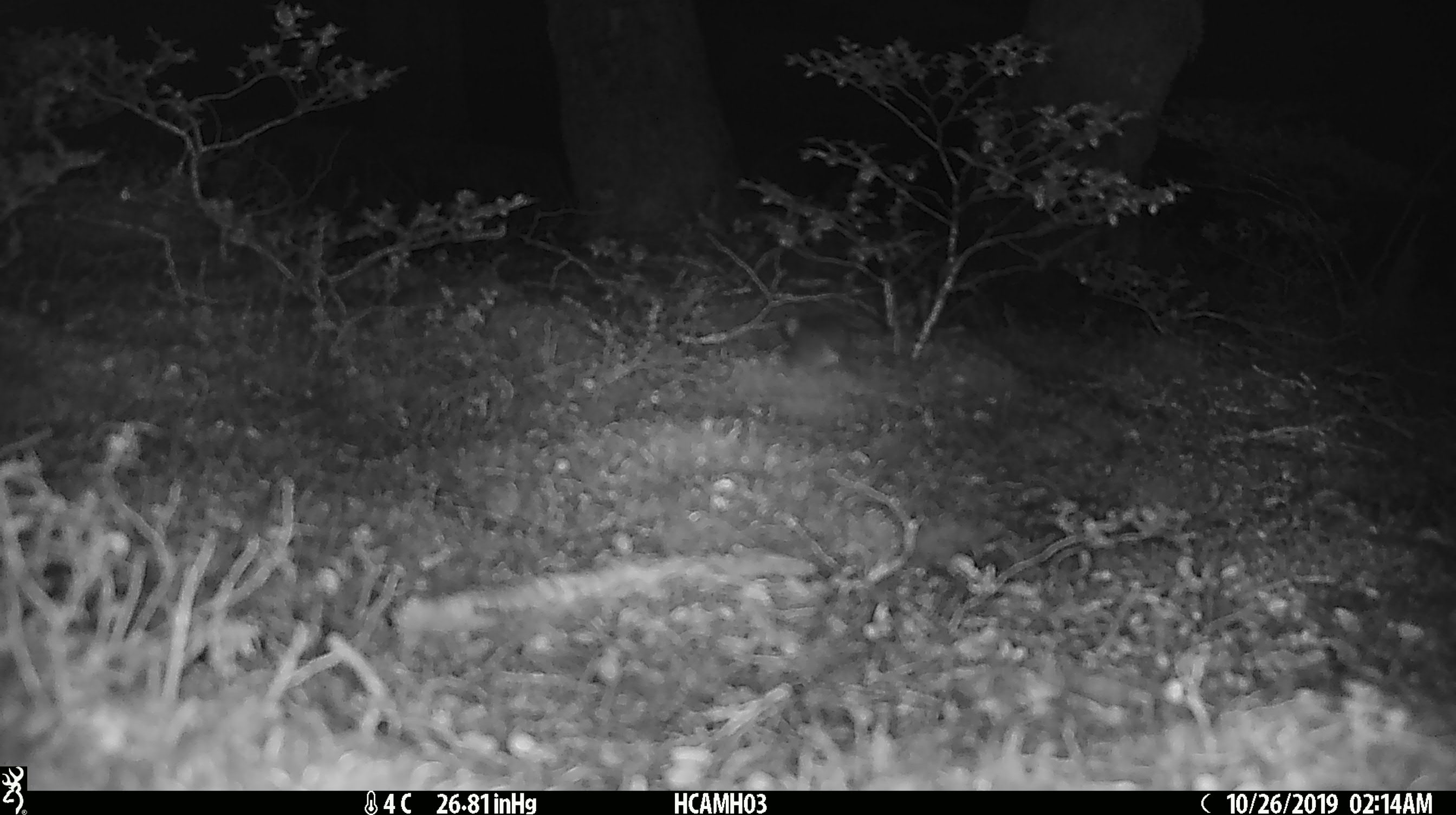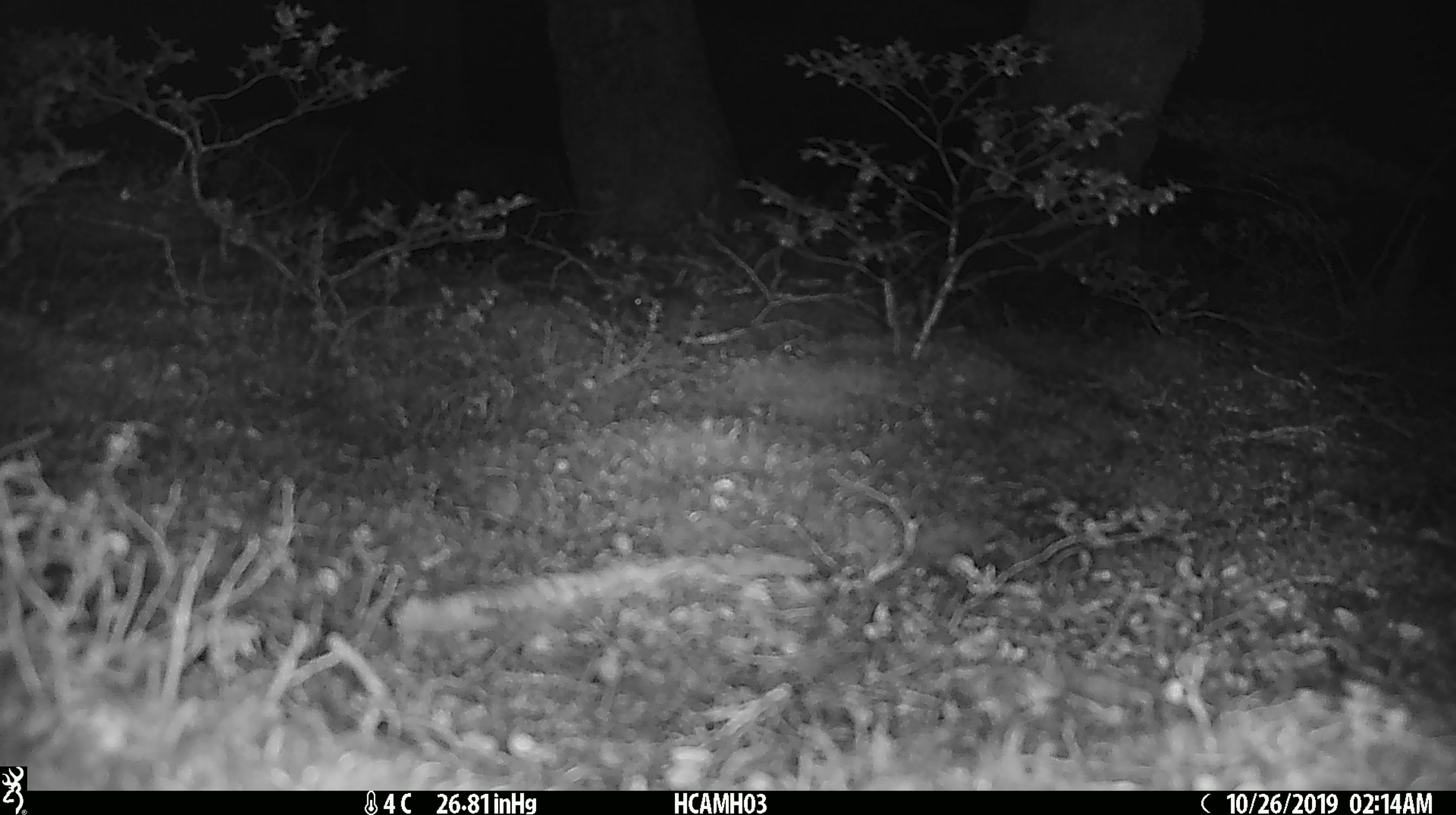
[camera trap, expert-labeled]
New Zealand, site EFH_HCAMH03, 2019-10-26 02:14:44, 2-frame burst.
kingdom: Animalia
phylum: Chordata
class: Mammalia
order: Rodentia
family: Muridae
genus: Mus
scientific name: Mus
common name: mouse